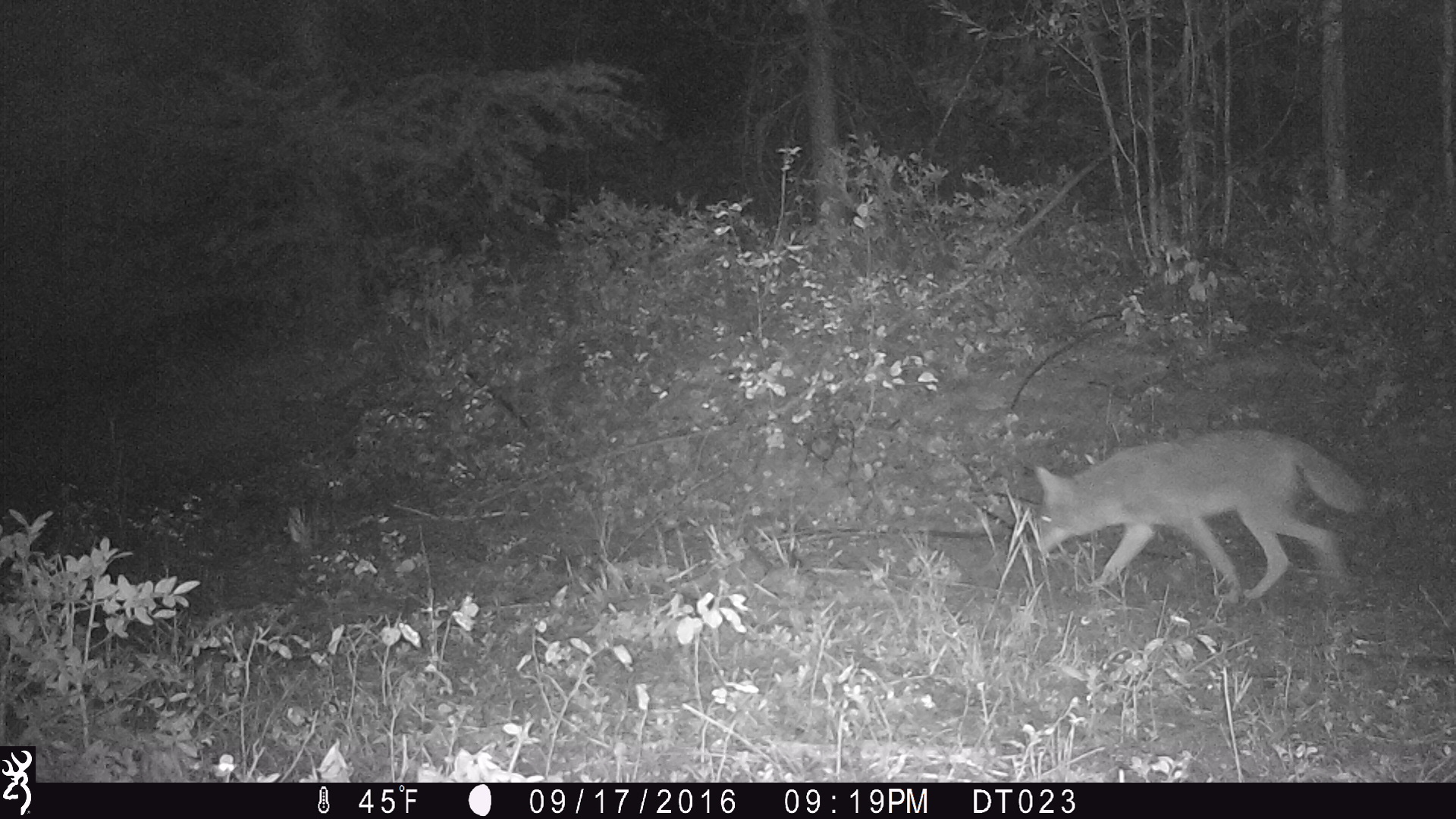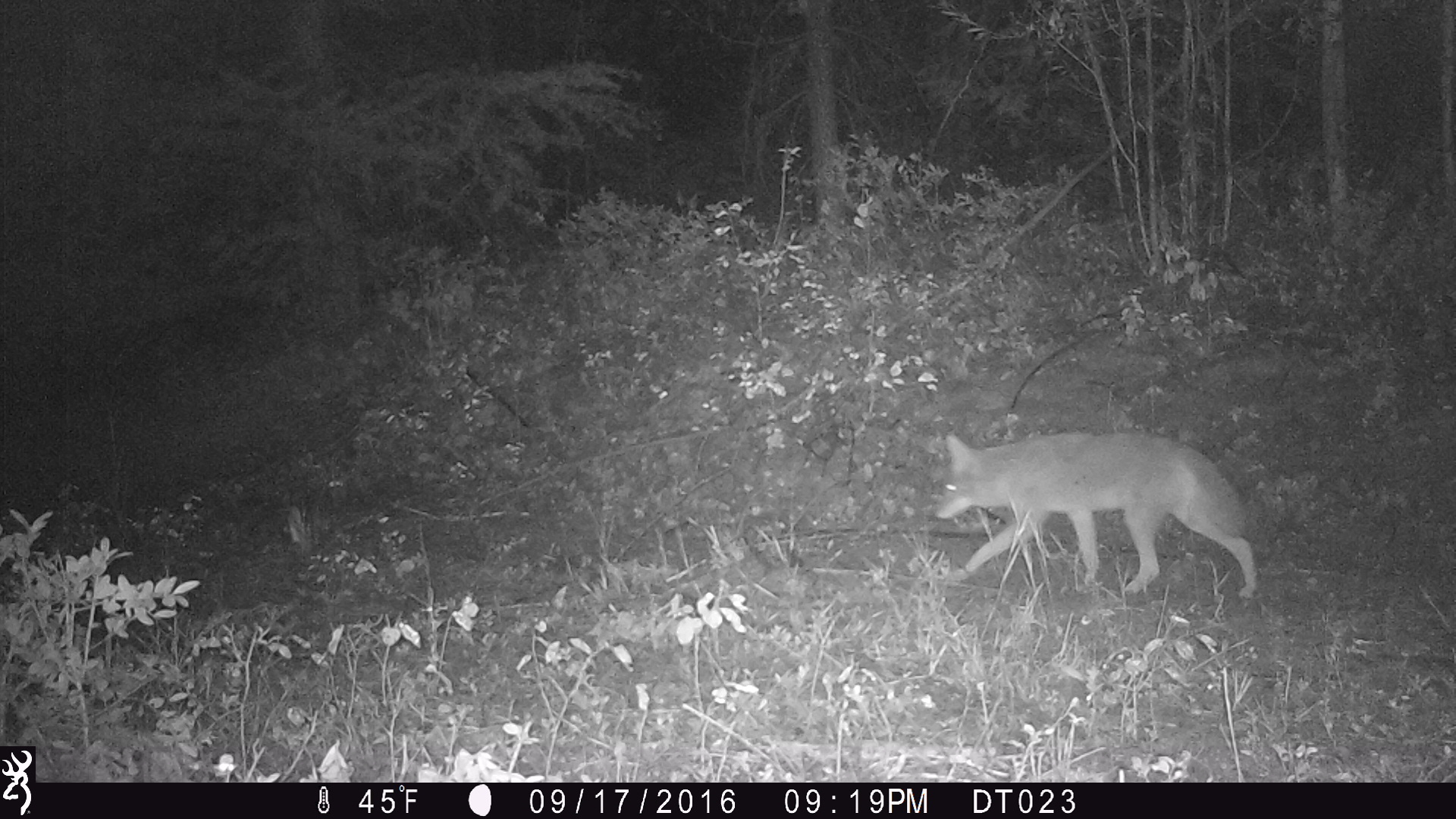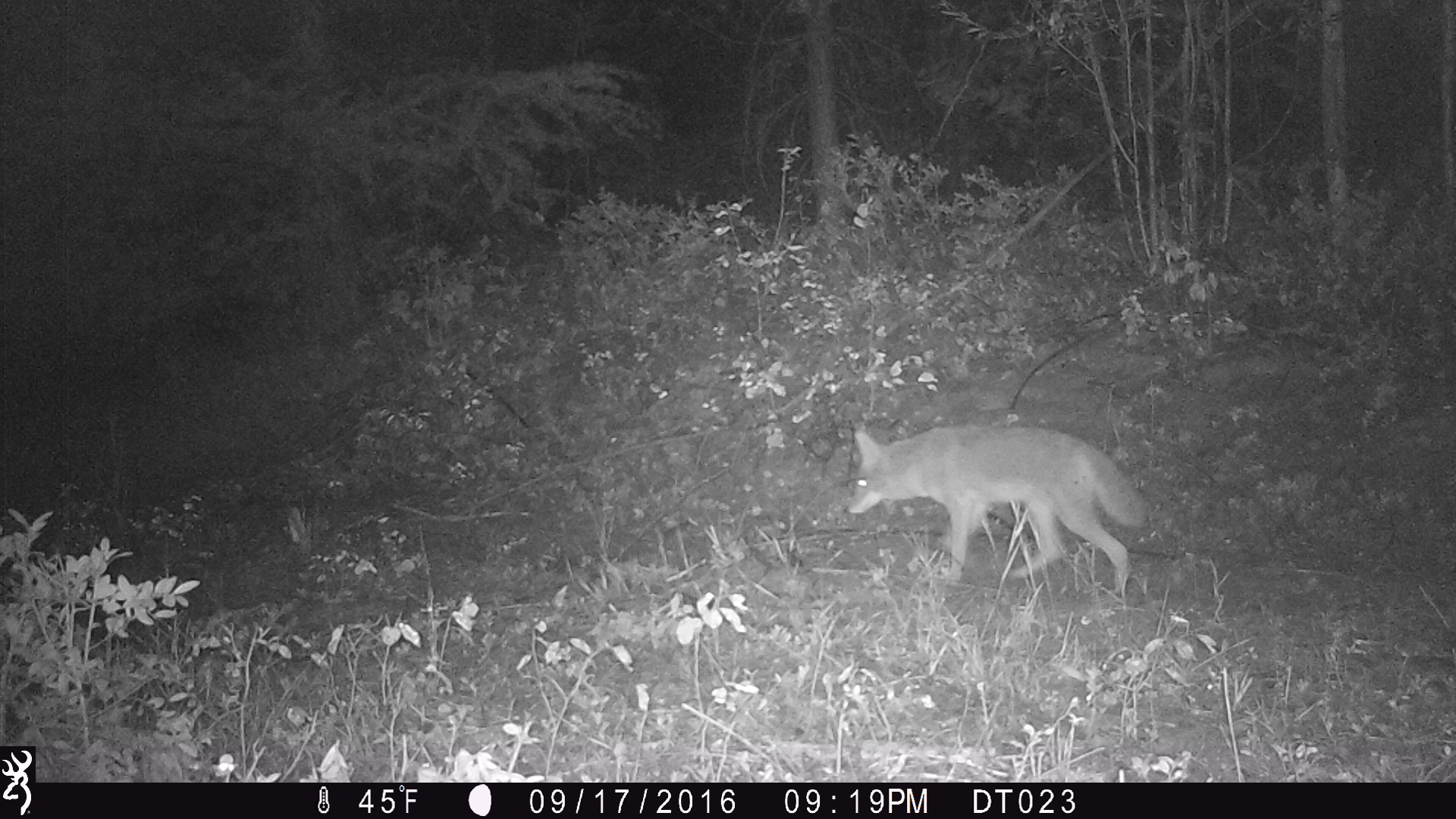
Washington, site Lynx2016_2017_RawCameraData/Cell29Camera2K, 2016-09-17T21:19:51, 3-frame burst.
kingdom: Animalia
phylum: Chordata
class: Mammalia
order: Carnivora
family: Canidae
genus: Canis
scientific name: Canis latrans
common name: coyote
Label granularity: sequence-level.